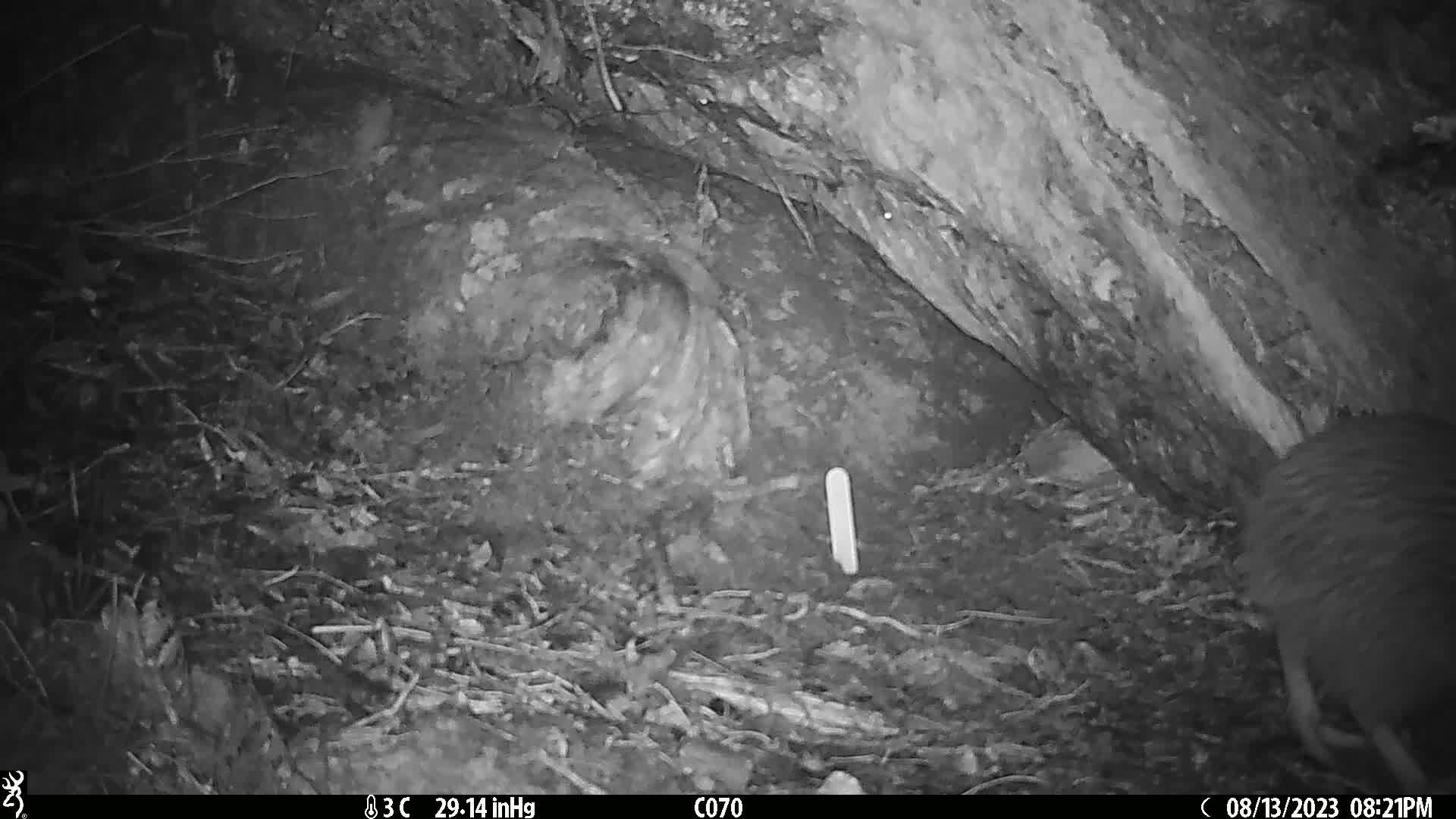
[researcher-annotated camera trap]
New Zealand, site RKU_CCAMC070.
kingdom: Animalia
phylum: Chordata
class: Aves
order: Apterygiformes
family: Apterygidae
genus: Apteryx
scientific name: Apteryx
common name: kiwi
Kiwi (Apteryx).